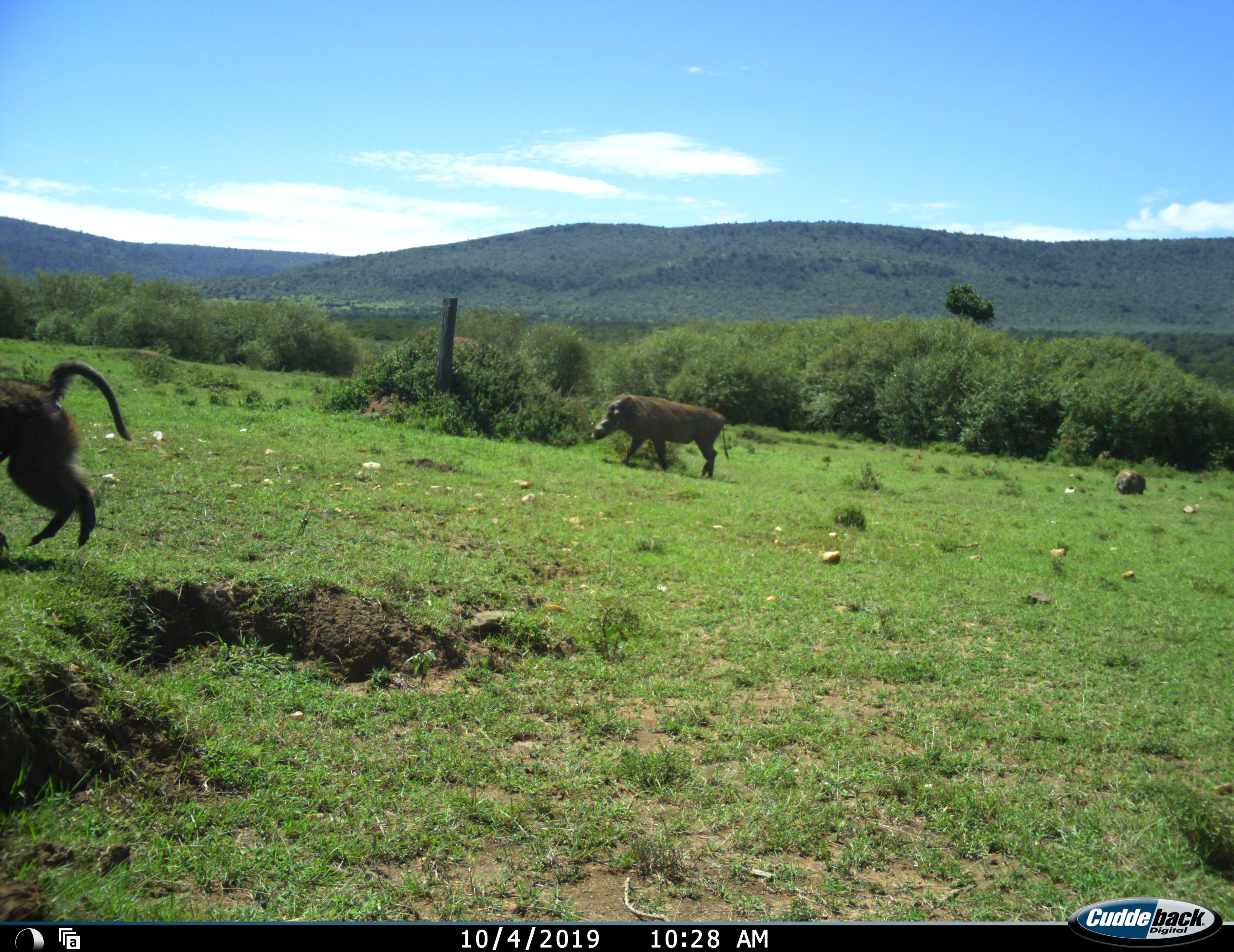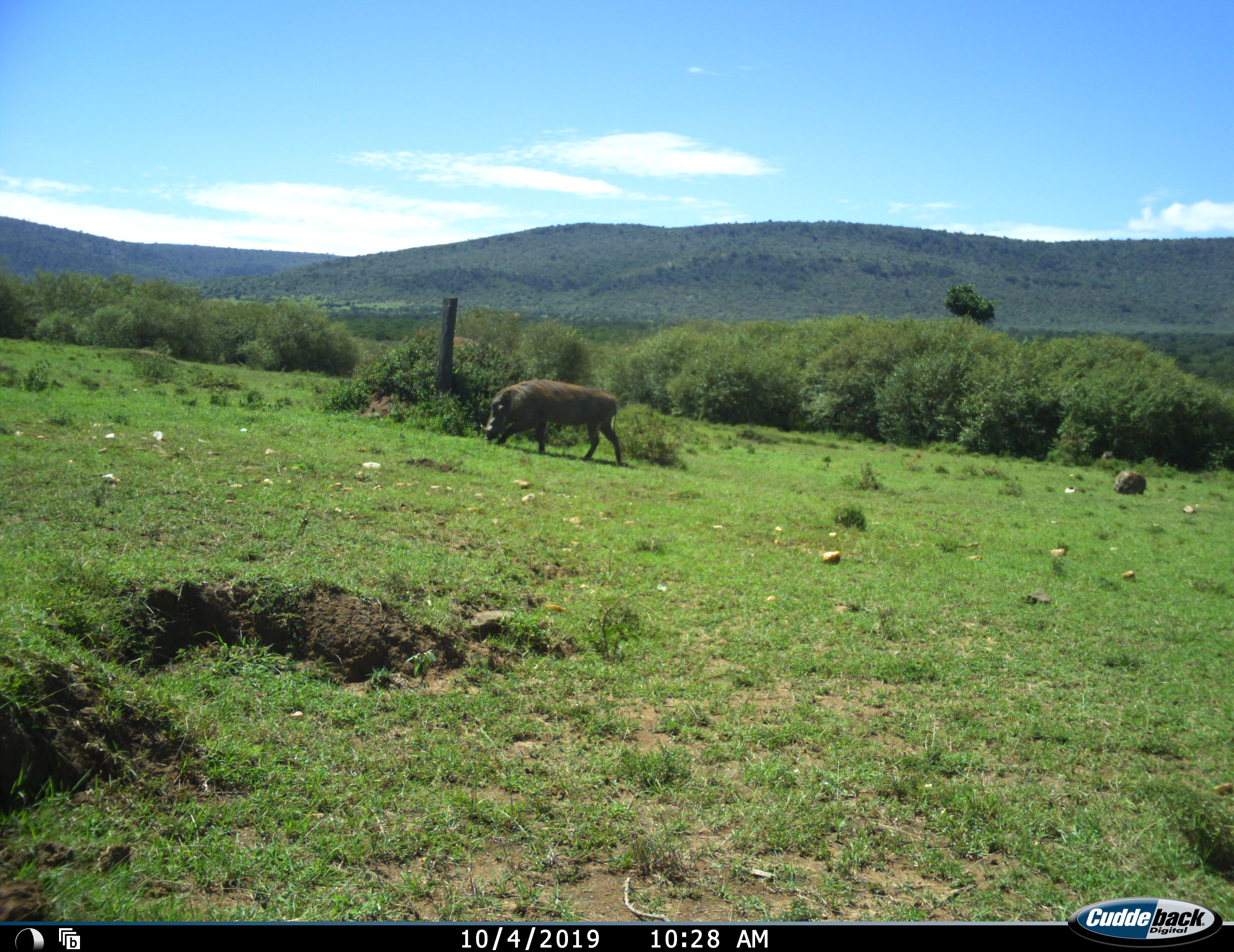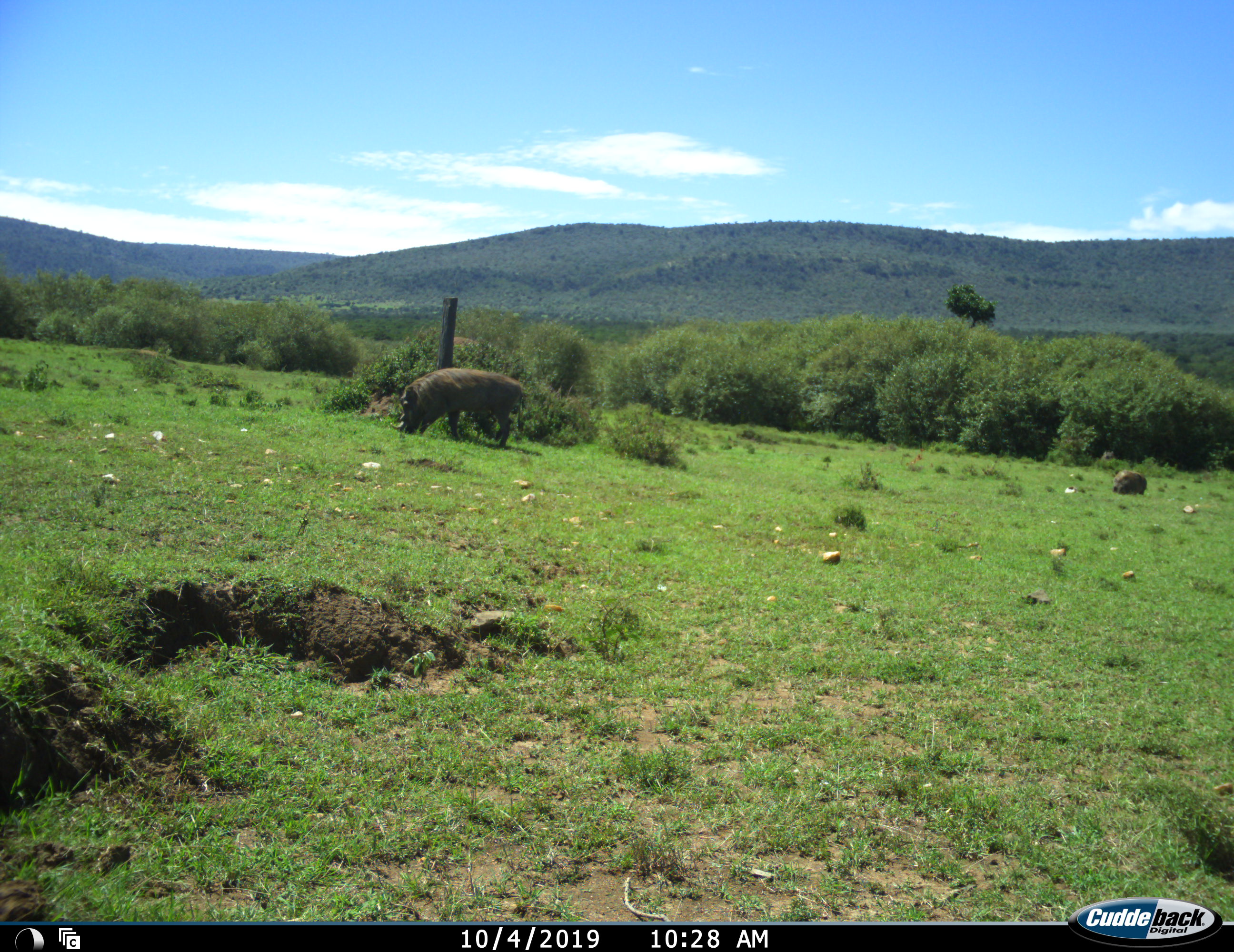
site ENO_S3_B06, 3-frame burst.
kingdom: Animalia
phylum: Chordata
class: Mammalia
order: Primates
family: Cercopithecidae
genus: Papio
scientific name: Papio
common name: baboon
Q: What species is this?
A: Baboon (Papio).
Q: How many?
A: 1.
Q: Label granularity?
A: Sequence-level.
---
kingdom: Animalia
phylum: Chordata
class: Mammalia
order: Artiodactyla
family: Suidae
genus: Phacochoerus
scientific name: Phacochoerus africanus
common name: warthog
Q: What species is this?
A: Warthog (Phacochoerus africanus).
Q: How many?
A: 2.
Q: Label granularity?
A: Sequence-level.